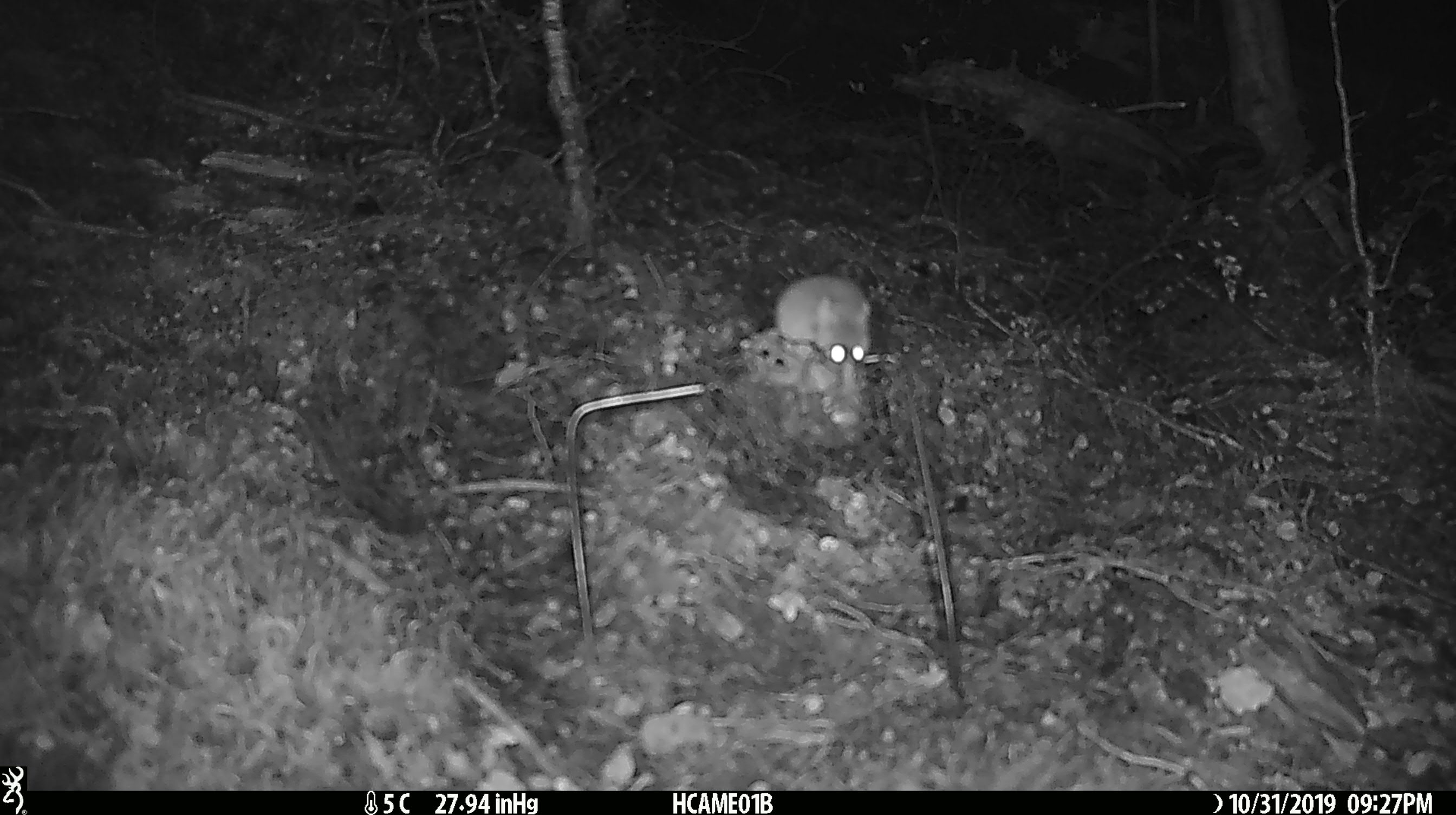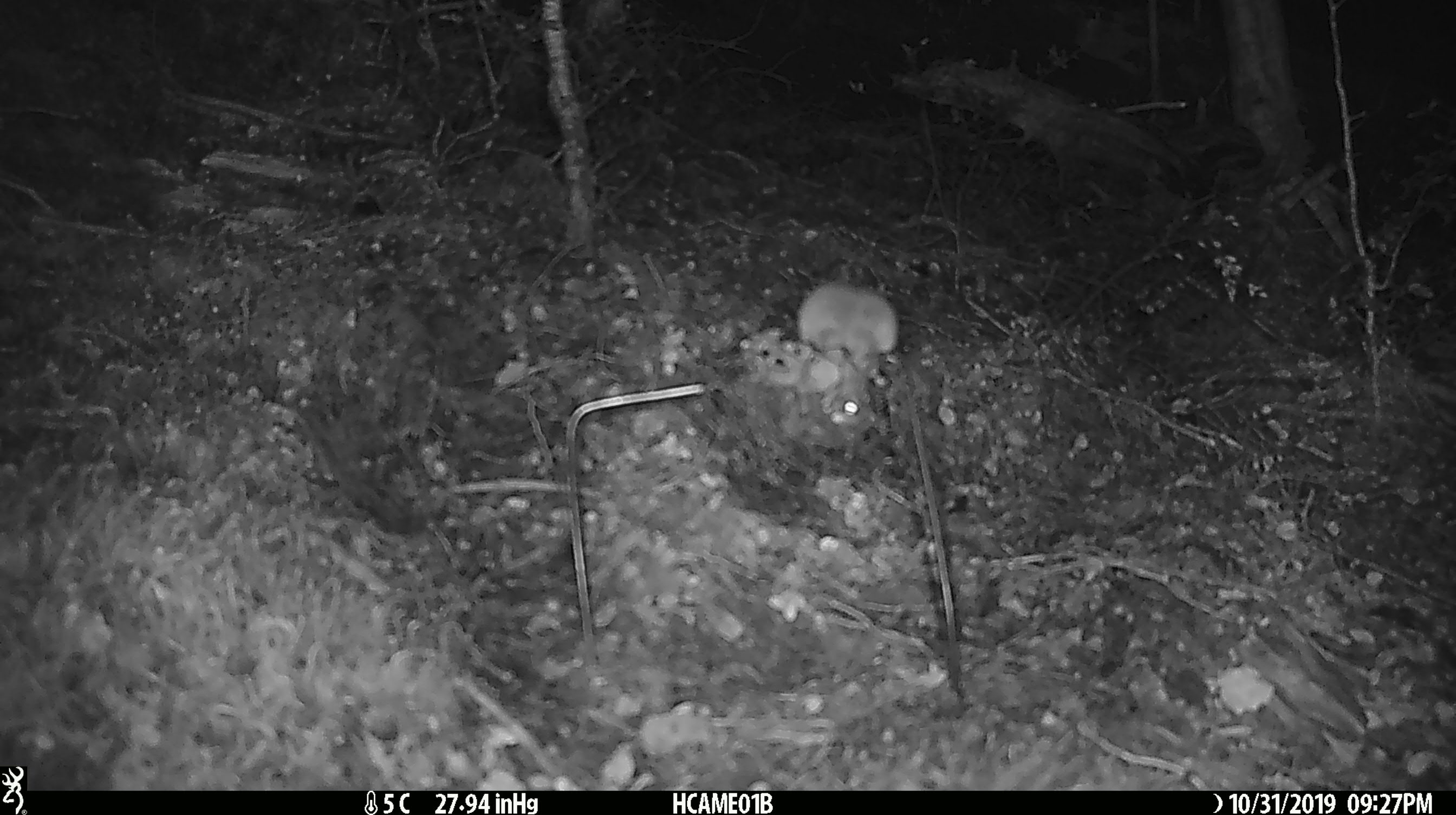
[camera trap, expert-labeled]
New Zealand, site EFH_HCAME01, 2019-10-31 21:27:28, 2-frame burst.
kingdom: Animalia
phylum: Chordata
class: Mammalia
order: Rodentia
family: Muridae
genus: Mus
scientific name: Mus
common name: mouse